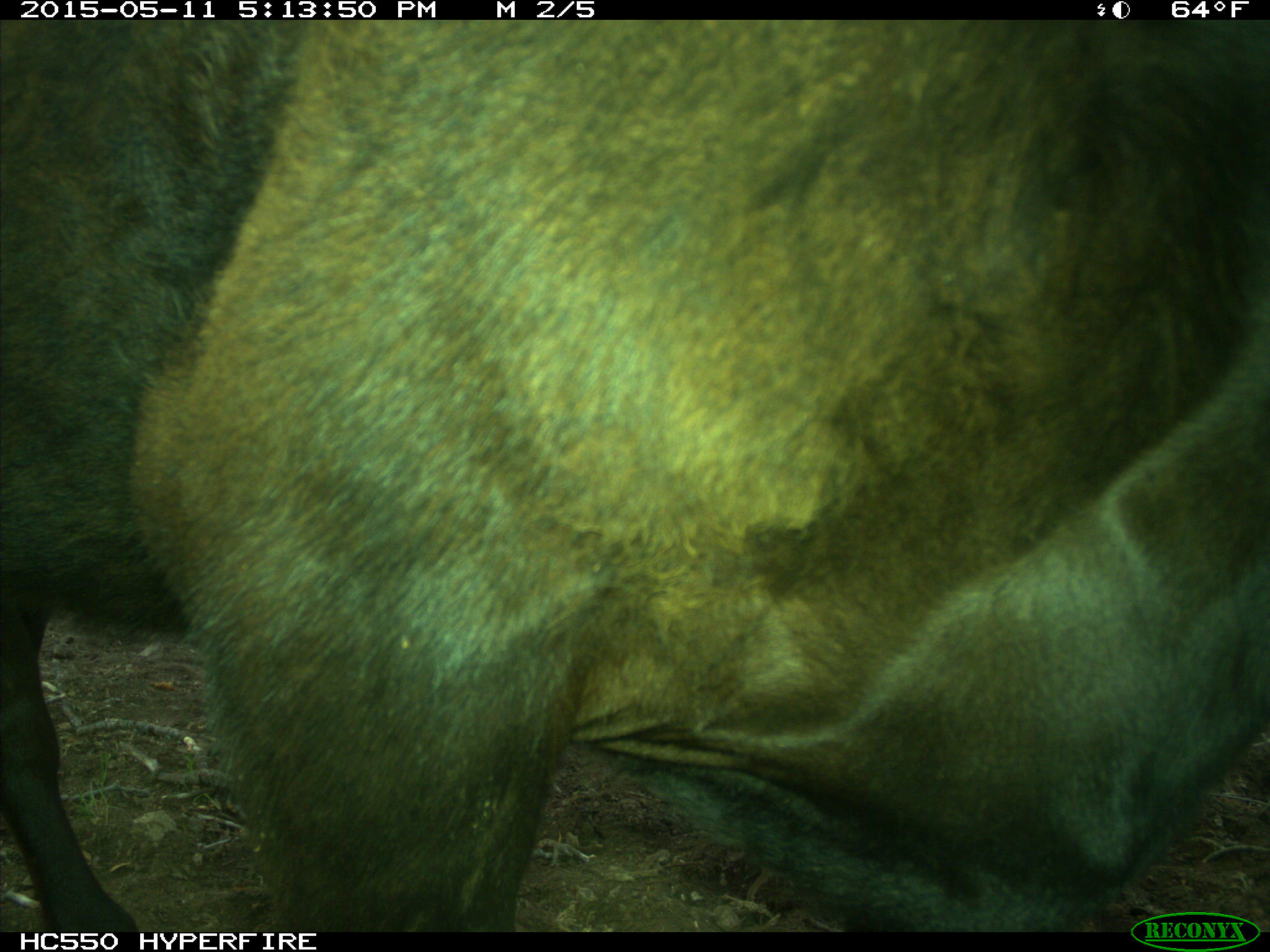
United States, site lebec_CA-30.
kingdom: Animalia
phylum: Chordata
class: Mammalia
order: Artiodactyla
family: Bovidae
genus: Bos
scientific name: Bos taurus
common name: domestic cow